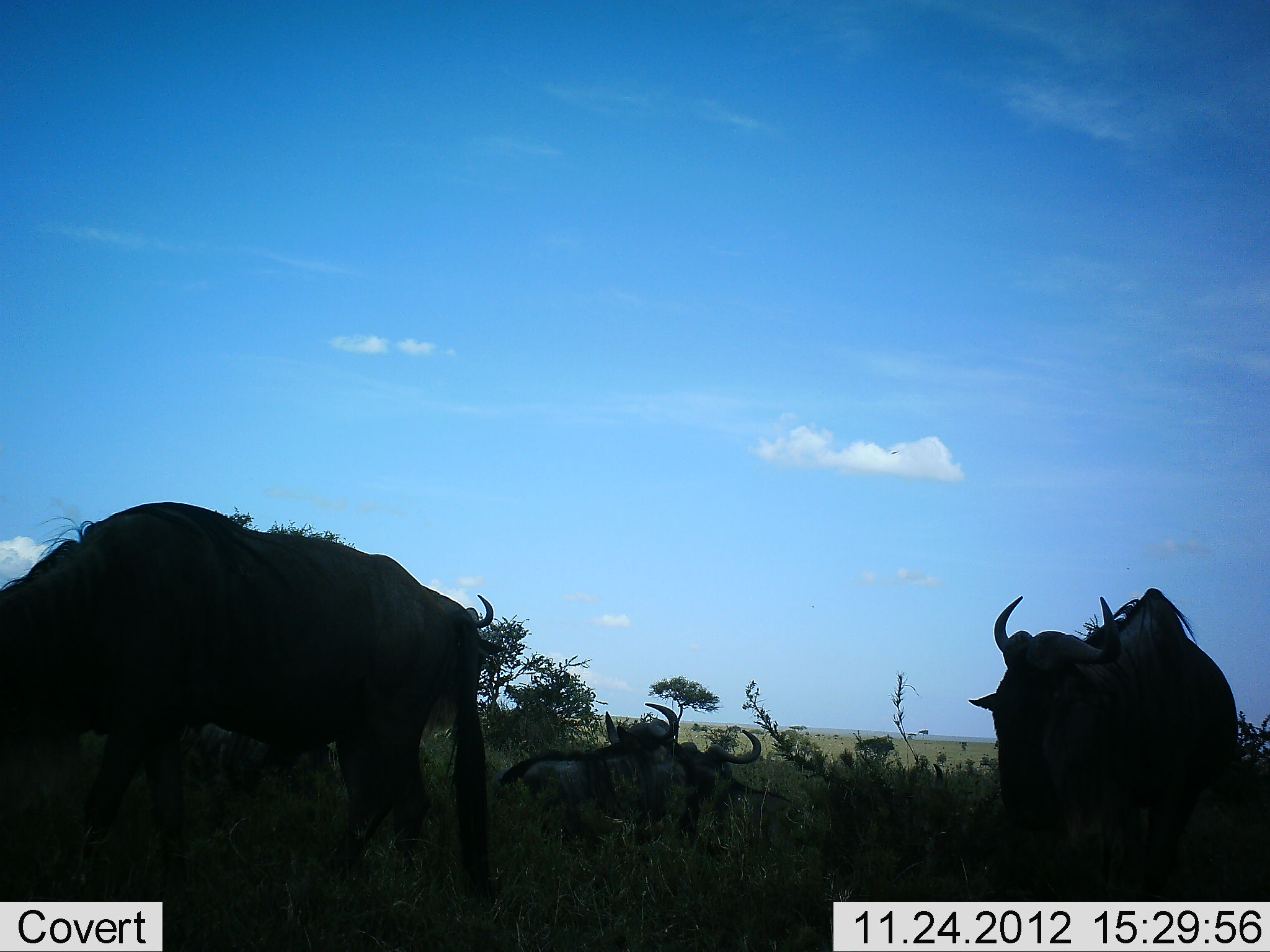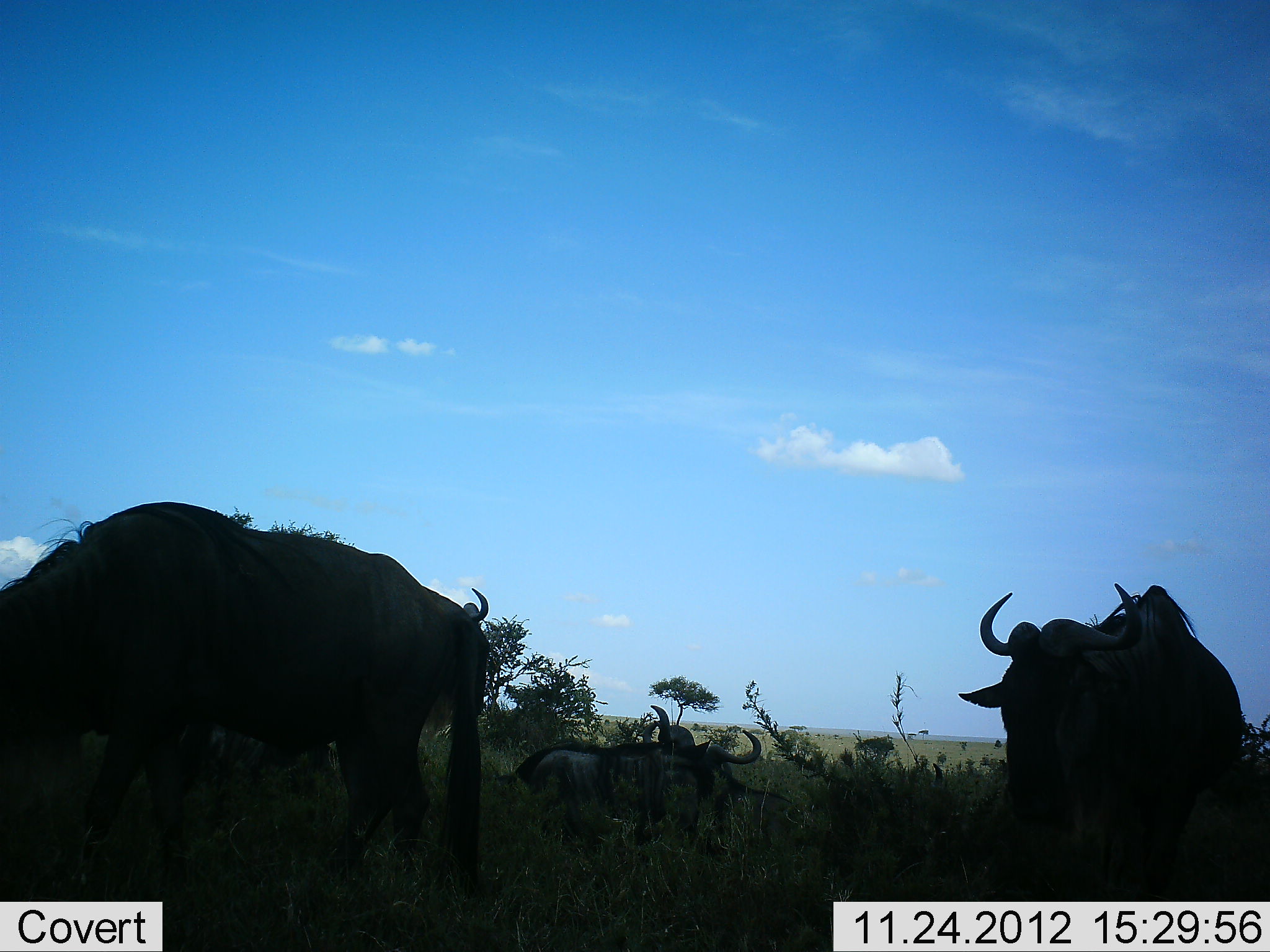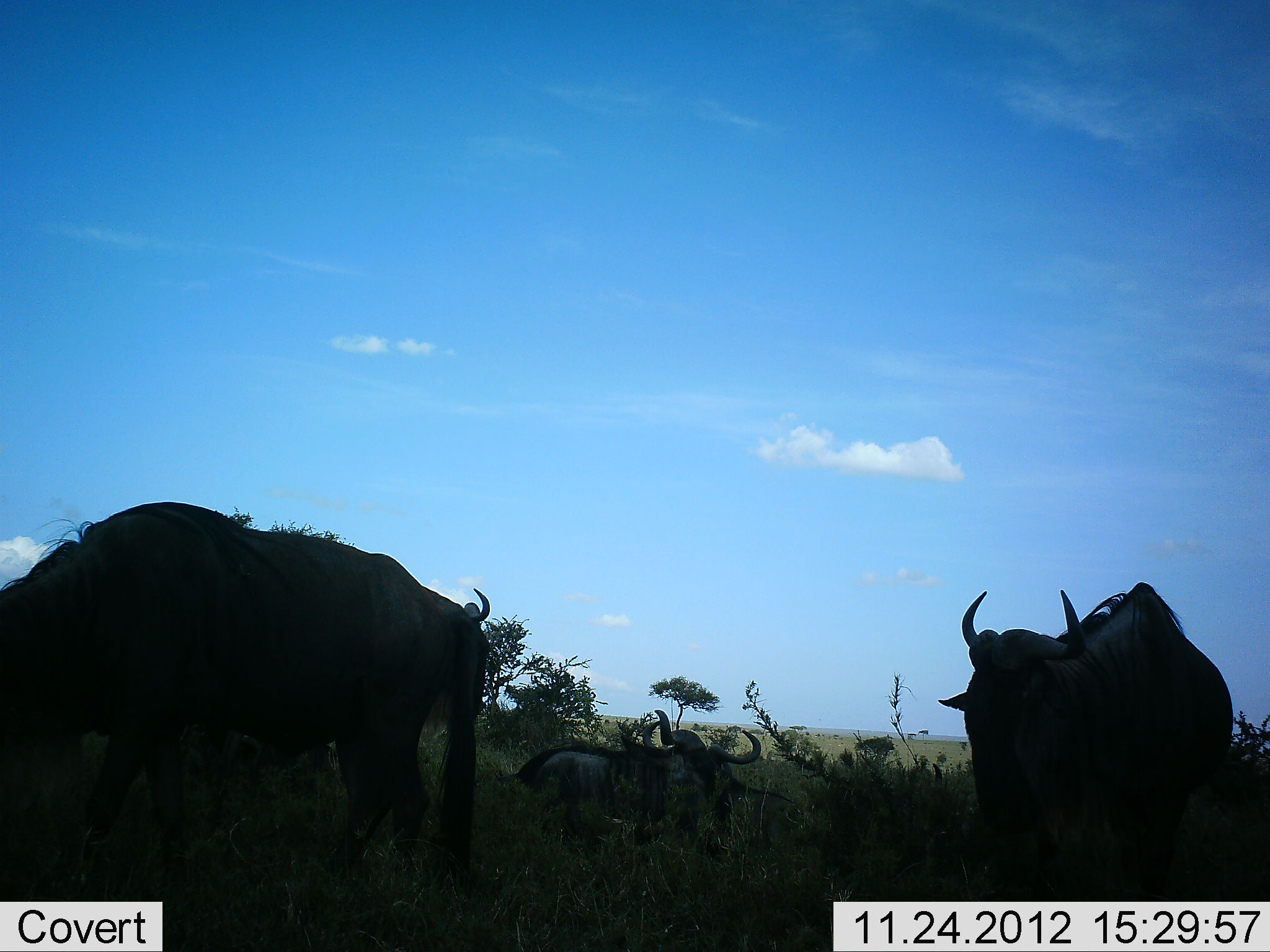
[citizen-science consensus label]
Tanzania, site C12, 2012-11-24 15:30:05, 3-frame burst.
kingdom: Animalia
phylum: Chordata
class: Mammalia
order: Artiodactyla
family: Bovidae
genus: Connochaetes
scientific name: Connochaetes taurinus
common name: blue wildebeest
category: wildebeest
Wildebeest (blue wildebeest) (Connochaetes taurinus), count 4. Behavior (volunteer vote fractions): standing 70%, resting 90%, moving 0%, interacting 0%. Young present (vote fraction): 0%. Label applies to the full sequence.